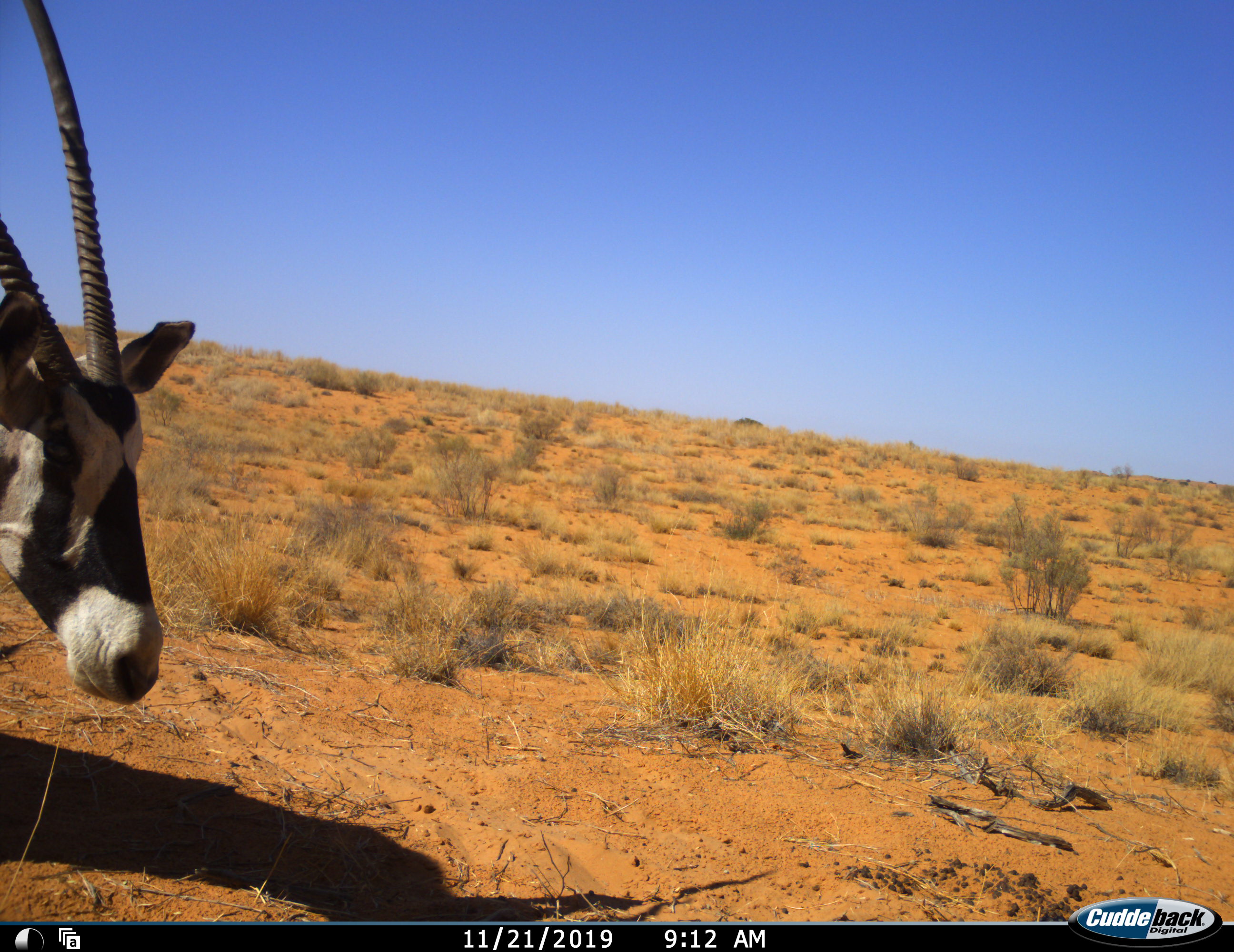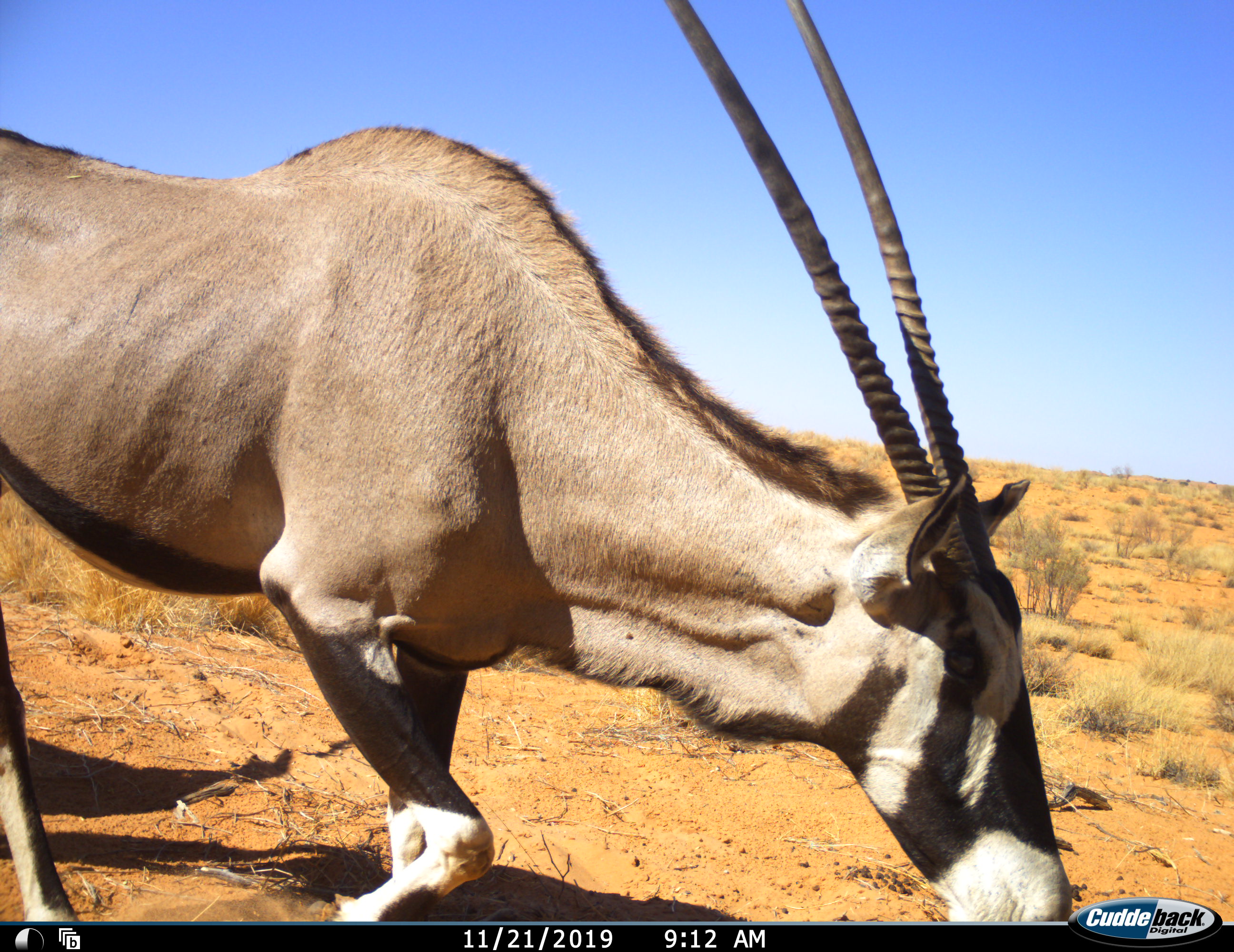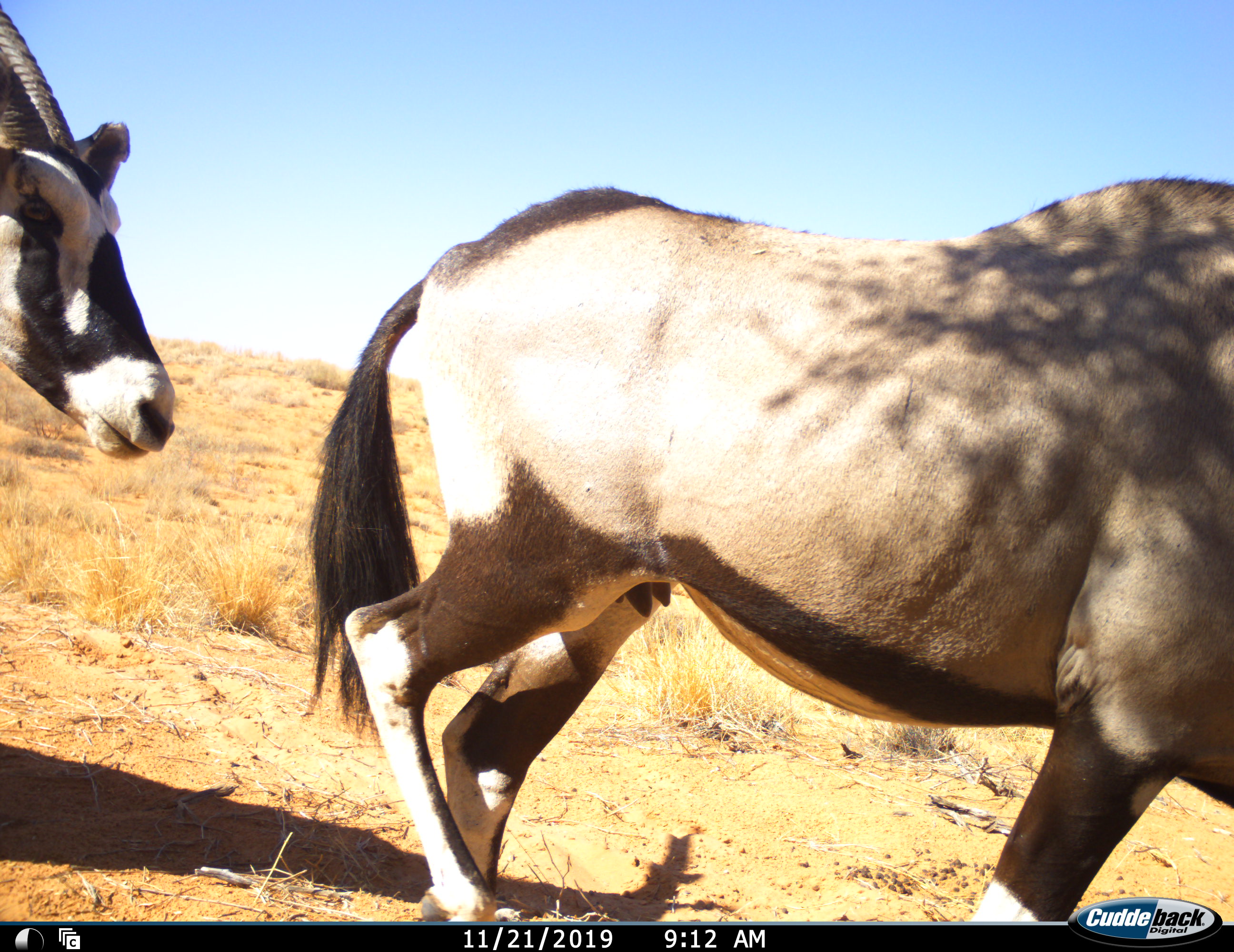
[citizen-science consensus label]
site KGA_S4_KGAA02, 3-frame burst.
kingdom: Animalia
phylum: Chordata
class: Mammalia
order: Artiodactyla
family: Bovidae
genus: Oryx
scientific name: Oryx gazella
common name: gemsbok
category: oryx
Oryx (gemsbok) (Oryx gazella), count 2. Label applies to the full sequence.